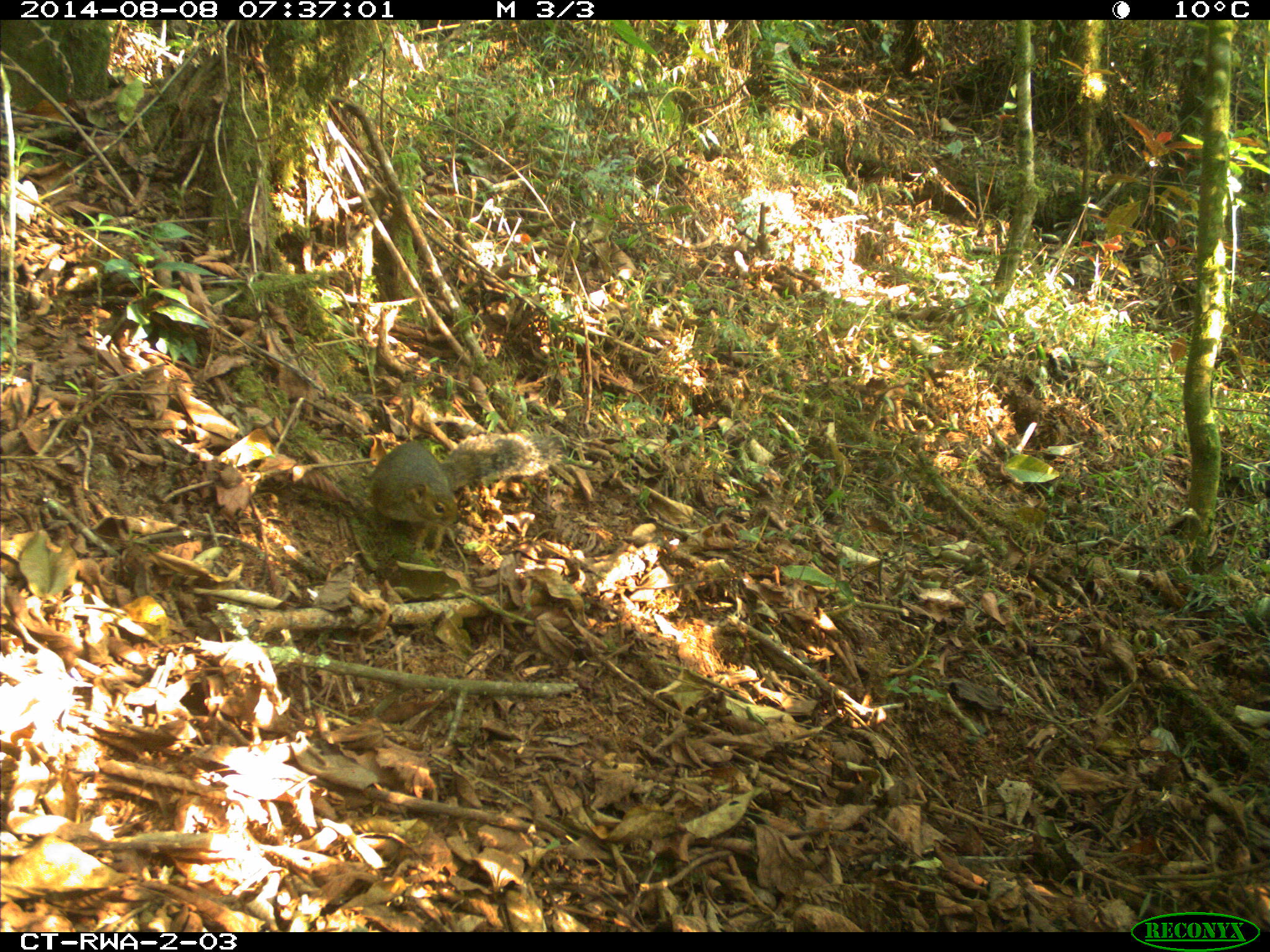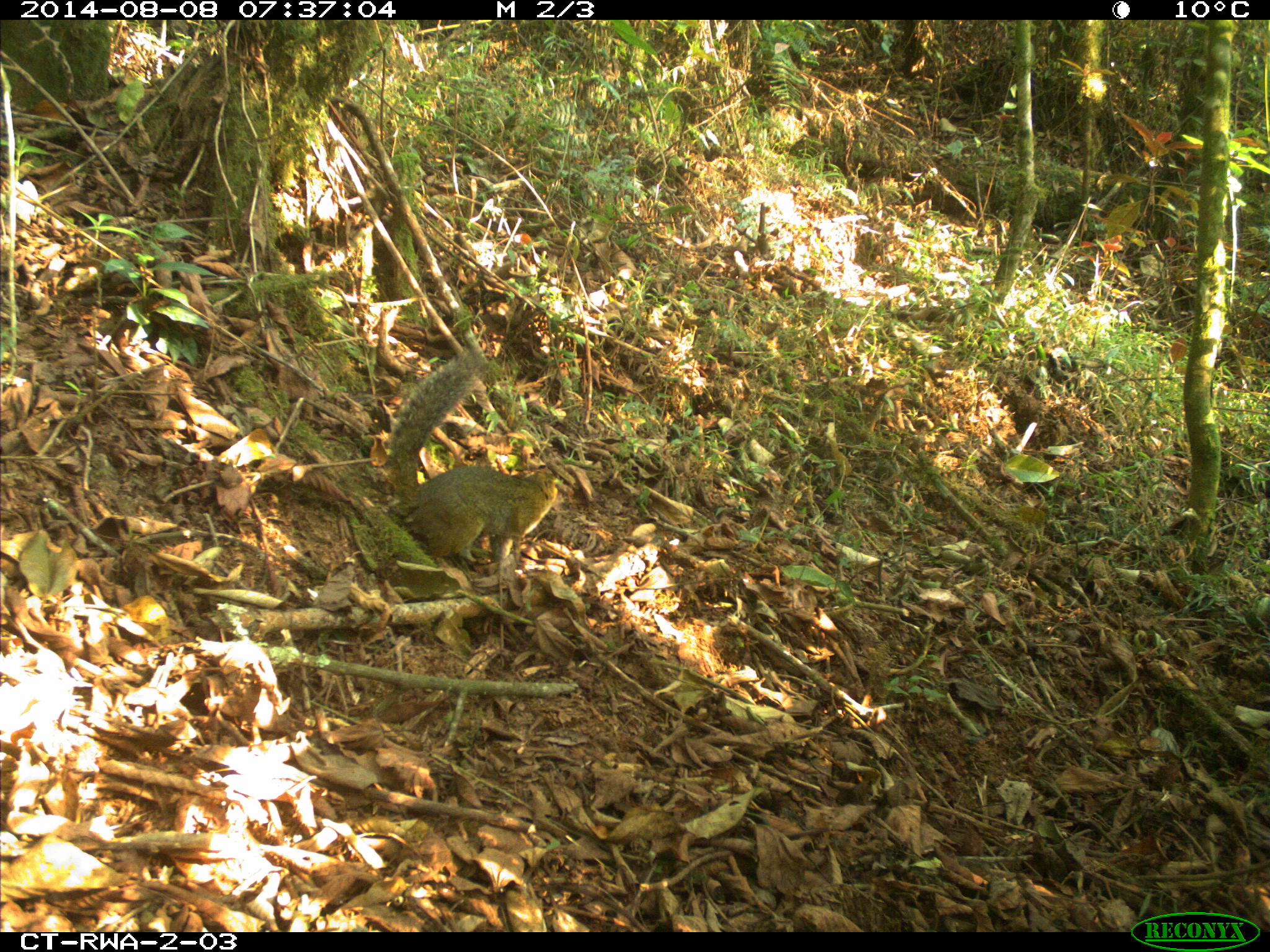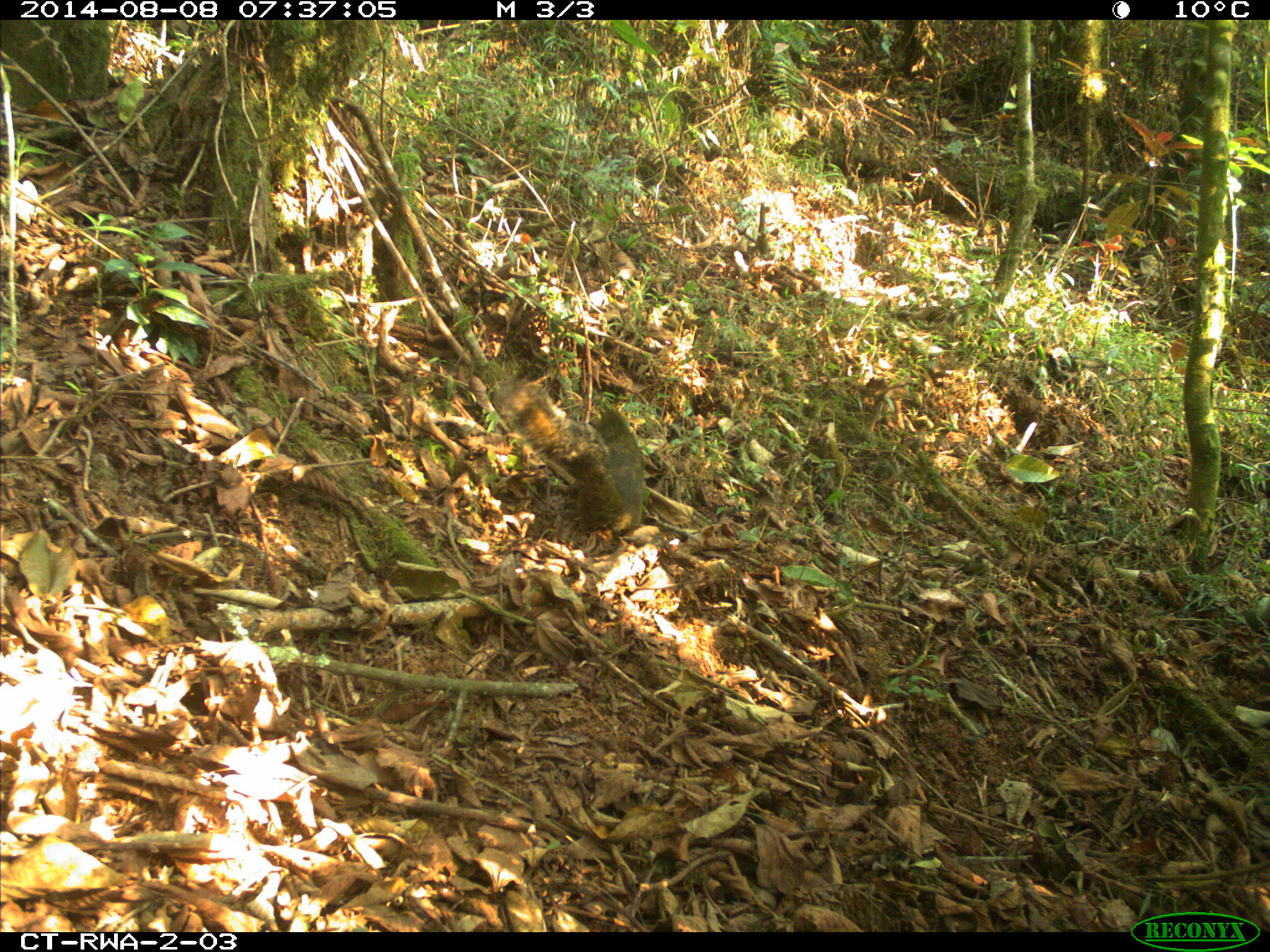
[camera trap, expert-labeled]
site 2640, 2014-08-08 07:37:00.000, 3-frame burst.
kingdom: Animalia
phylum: Chordata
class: Mammalia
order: Rodentia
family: Sciuridae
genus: Funisciurus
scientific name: Funisciurus carruthersi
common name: carruther's mountain squirrel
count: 1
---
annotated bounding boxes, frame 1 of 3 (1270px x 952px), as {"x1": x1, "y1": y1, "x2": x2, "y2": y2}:
funisciurus carruthersi: {"x1": 366, "y1": 430, "x2": 565, "y2": 555}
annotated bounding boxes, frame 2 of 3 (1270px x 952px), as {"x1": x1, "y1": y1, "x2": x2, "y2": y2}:
funisciurus carruthersi: {"x1": 385, "y1": 348, "x2": 558, "y2": 564}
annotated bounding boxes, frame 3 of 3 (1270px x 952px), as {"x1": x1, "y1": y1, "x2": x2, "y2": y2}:
funisciurus carruthersi: {"x1": 490, "y1": 376, "x2": 649, "y2": 535}